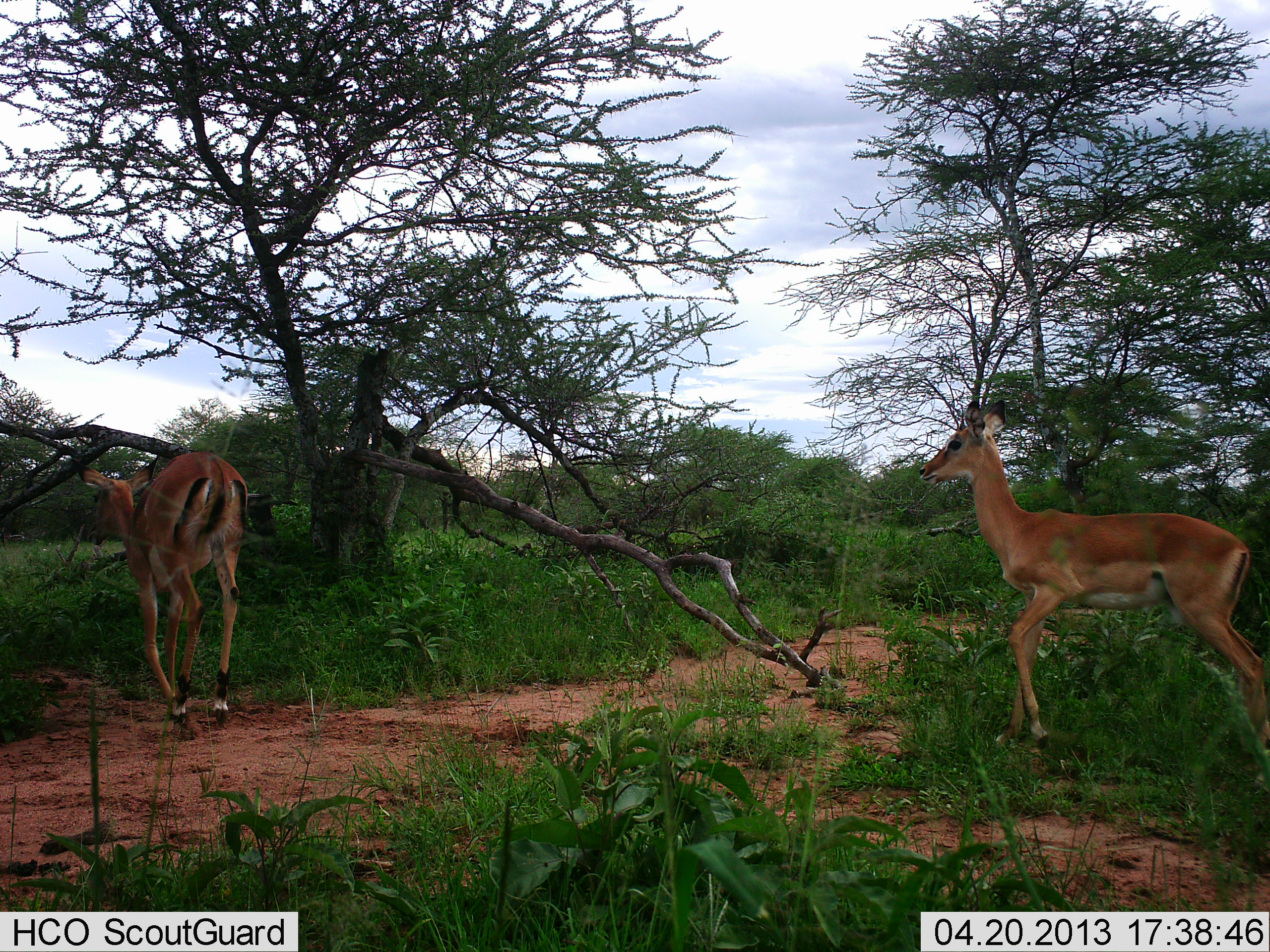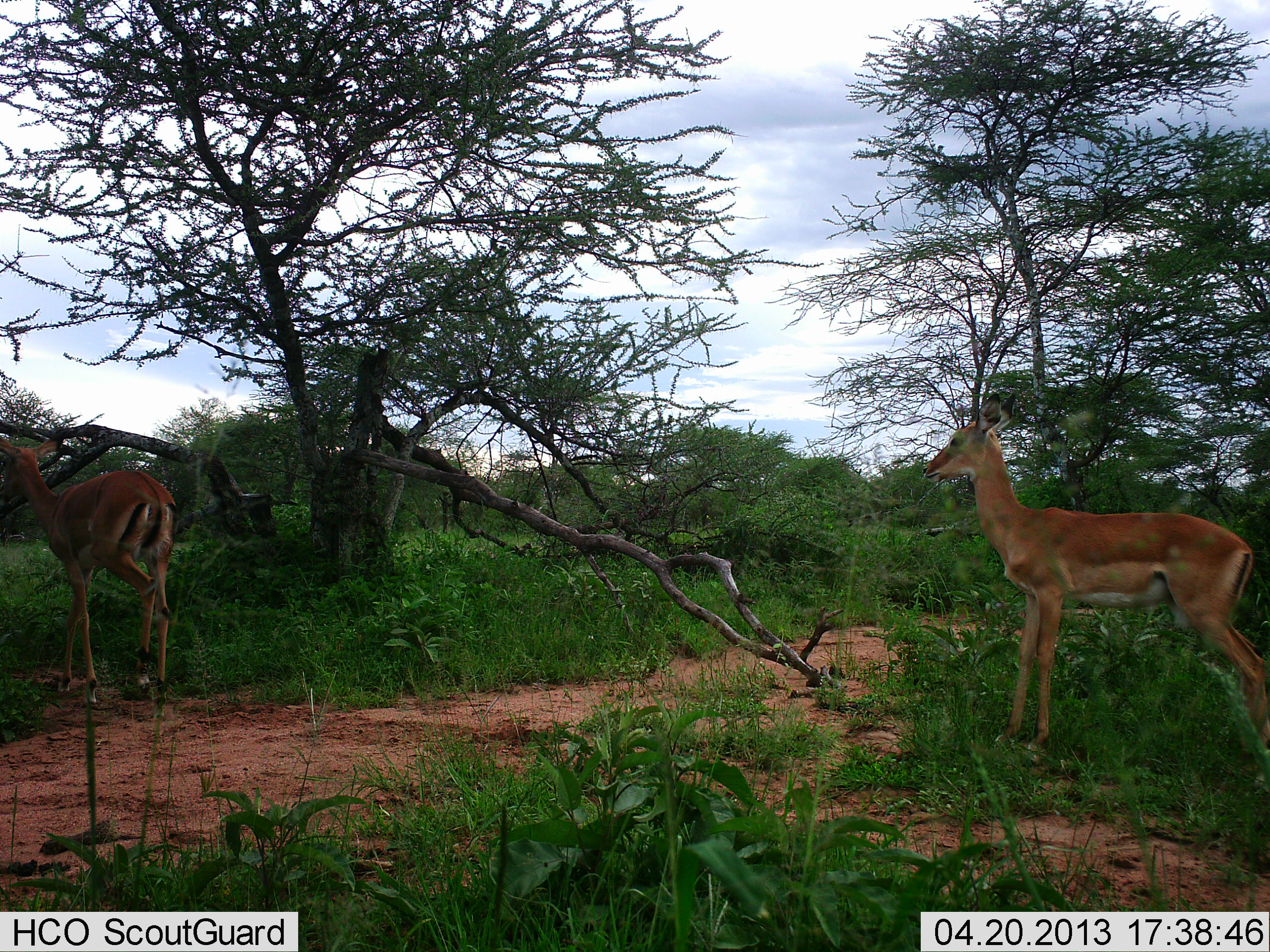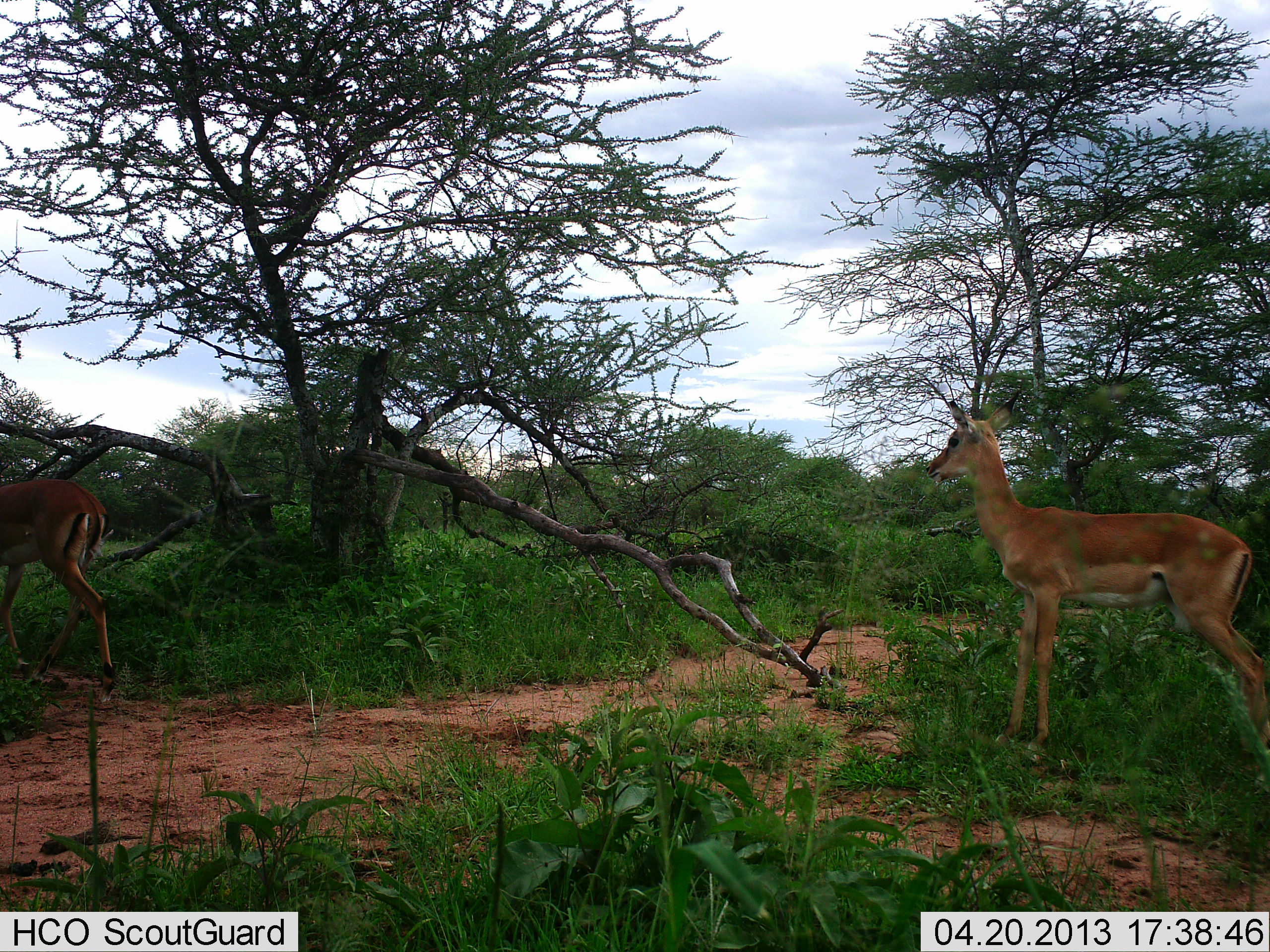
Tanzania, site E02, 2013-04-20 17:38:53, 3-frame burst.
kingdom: Animalia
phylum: Chordata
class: Mammalia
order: Artiodactyla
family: Bovidae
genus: Aepyceros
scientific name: Aepyceros melampus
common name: impala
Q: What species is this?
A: Impala (Aepyceros melampus).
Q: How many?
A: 2.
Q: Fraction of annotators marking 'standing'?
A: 80%.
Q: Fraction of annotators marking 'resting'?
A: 0%.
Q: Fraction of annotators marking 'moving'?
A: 90%.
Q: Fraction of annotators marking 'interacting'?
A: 0%.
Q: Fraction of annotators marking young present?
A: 0%.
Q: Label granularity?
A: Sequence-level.